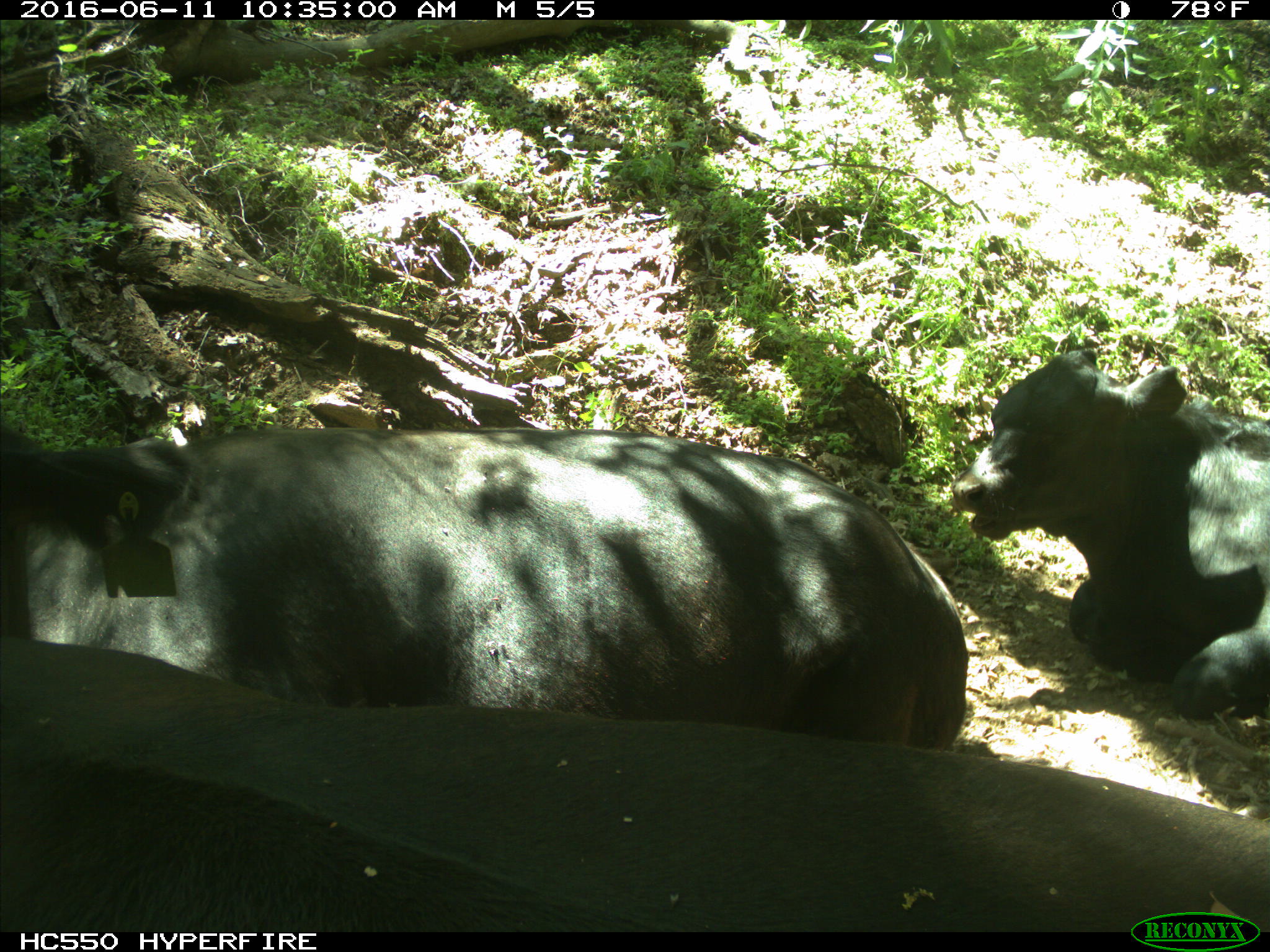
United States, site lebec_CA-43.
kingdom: Animalia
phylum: Chordata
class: Mammalia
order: Artiodactyla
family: Bovidae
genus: Bos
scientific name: Bos taurus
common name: domestic cow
Bos taurus (domestic cow).